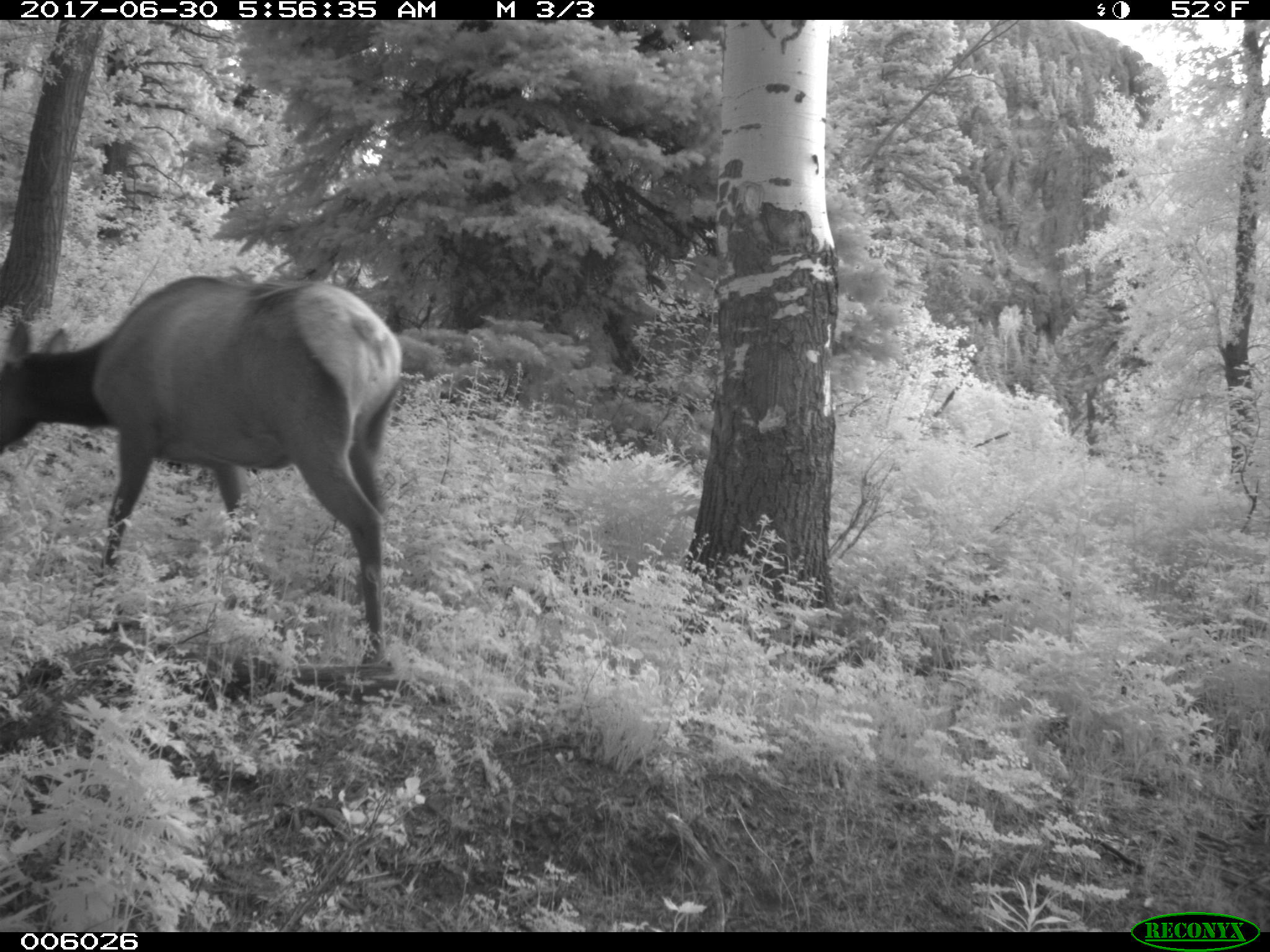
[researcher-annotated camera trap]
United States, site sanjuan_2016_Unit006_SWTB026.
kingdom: Animalia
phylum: Chordata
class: Mammalia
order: Artiodactyla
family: Cervidae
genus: Cervus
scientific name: Cervus elaphus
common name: red deer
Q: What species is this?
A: Cervus elaphus (red deer).